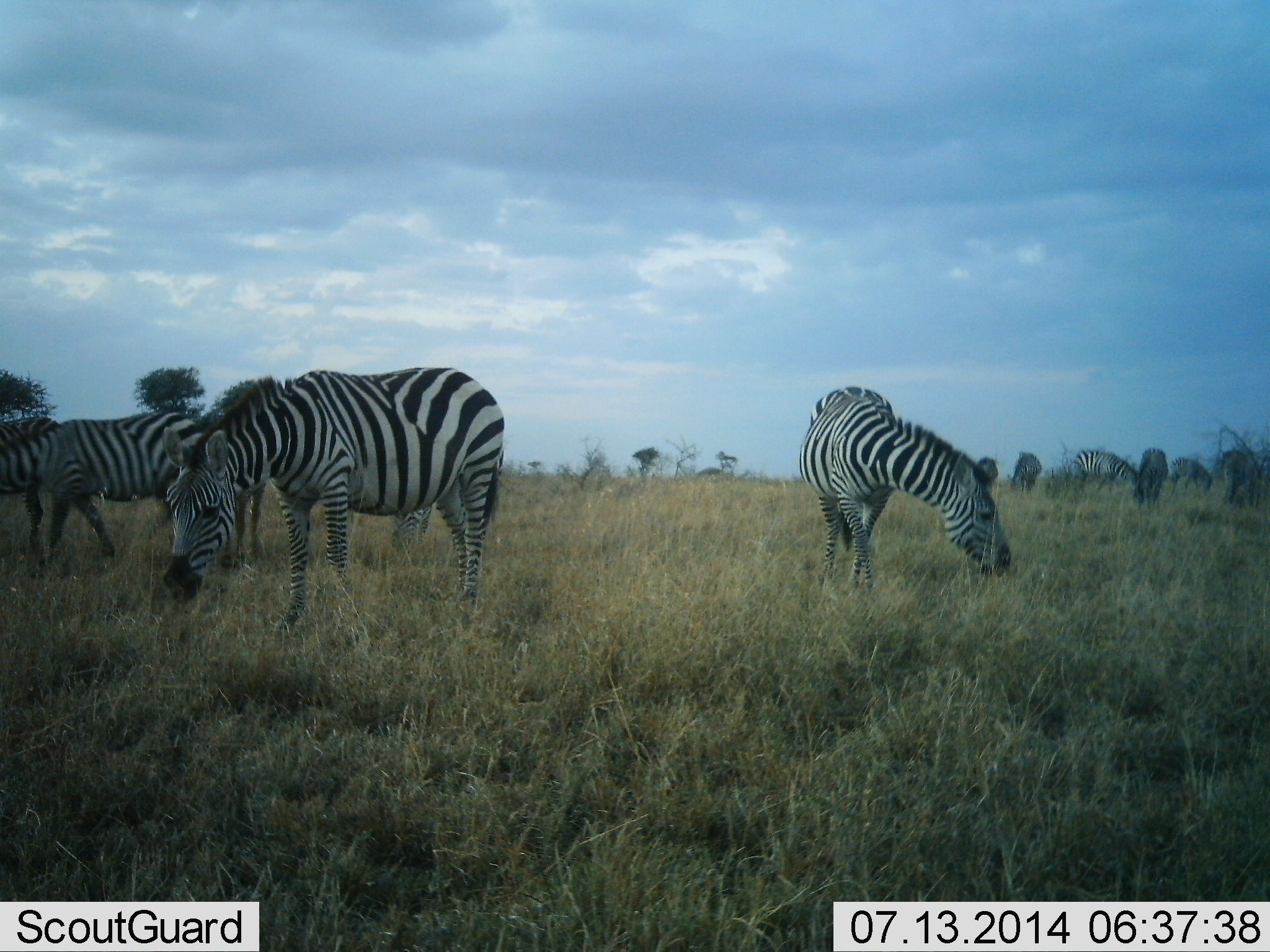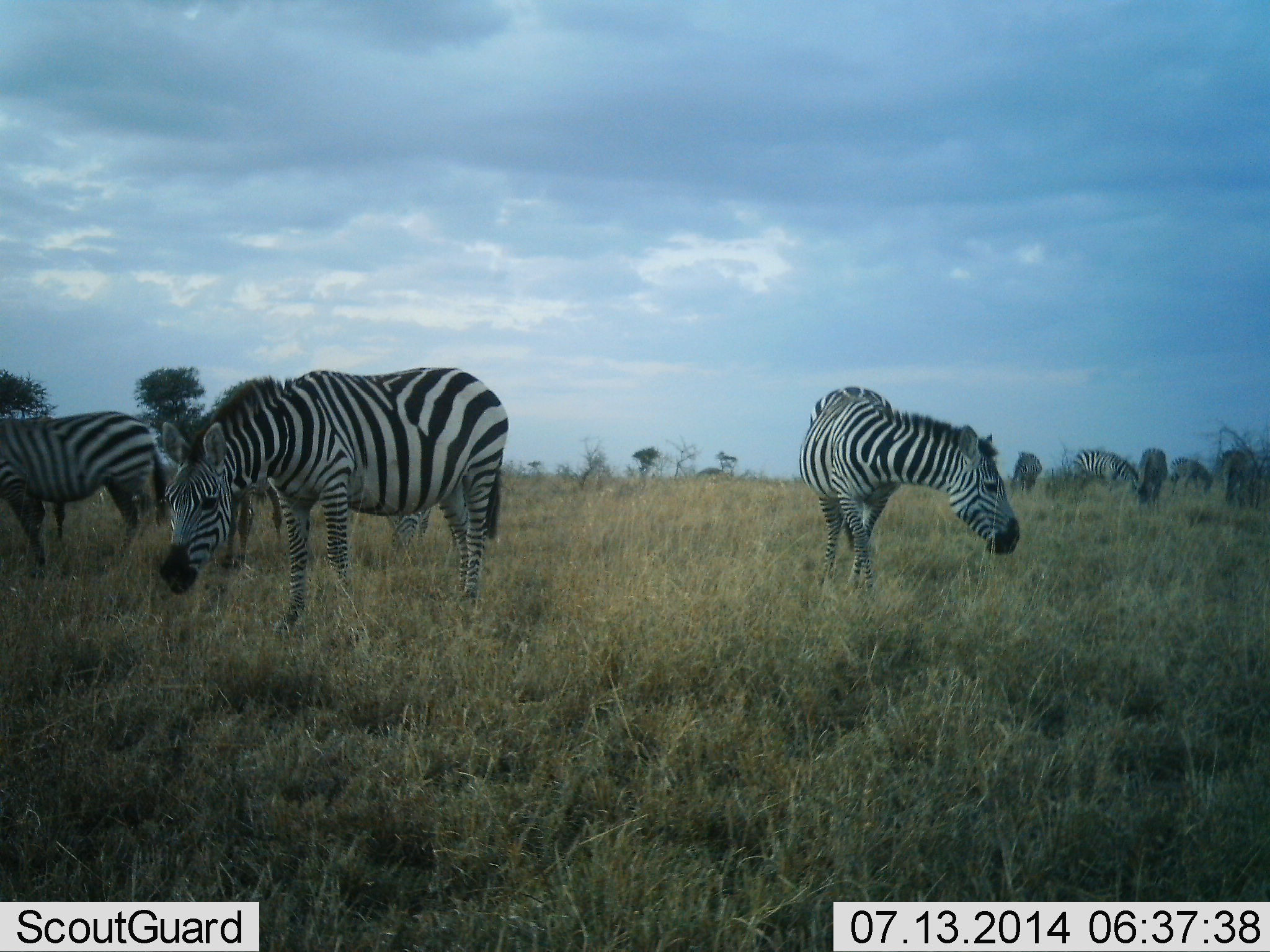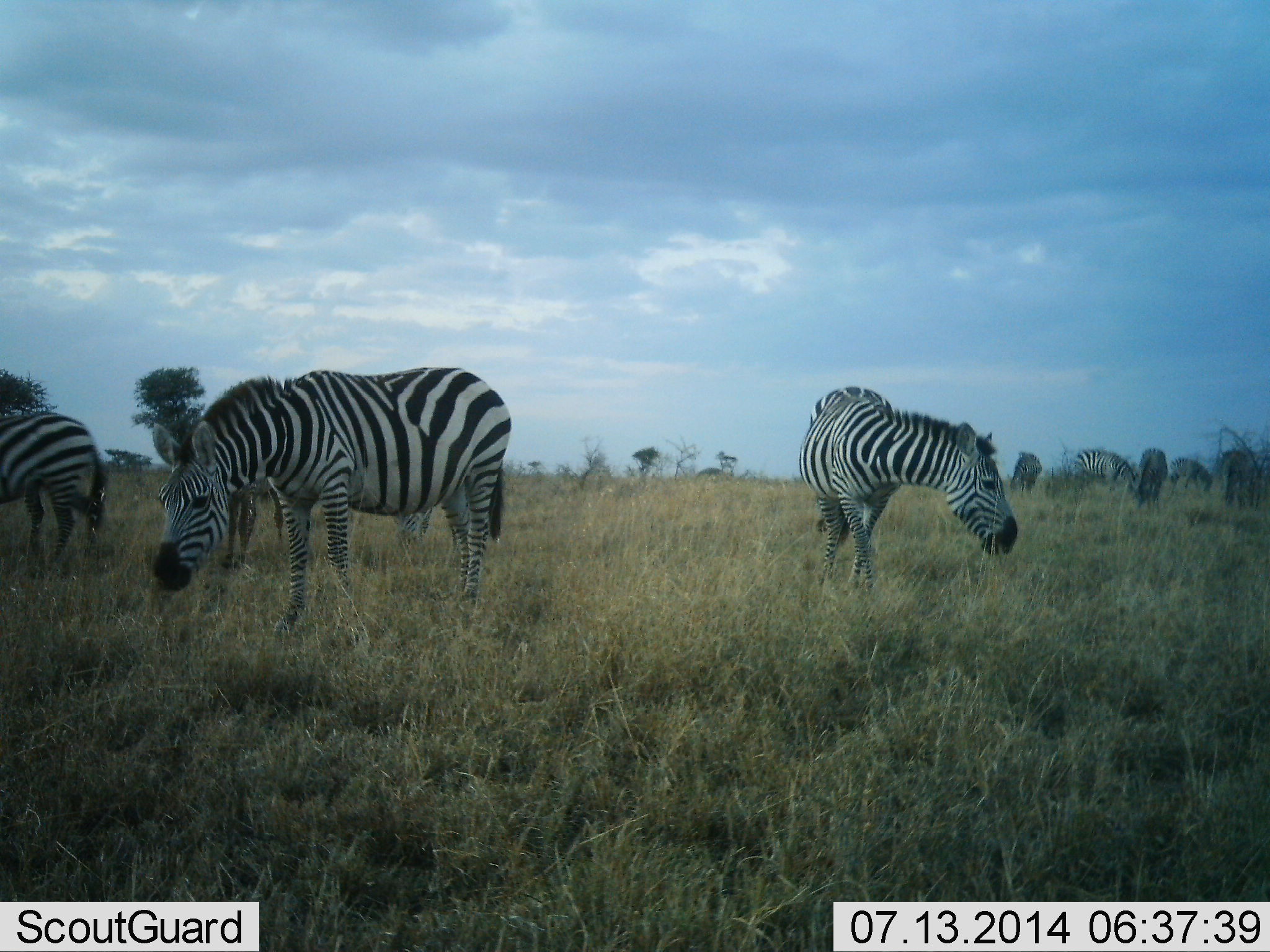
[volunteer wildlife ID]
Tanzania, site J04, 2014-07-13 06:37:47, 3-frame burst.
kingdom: Animalia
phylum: Chordata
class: Mammalia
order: Perissodactyla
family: Equidae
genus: Equus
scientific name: Equus quagga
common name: plains zebra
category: zebra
Zebra (plains zebra) (Equus quagga), count 9. Behavior (volunteer vote fractions): standing 80%, resting 0%, moving 30%, interacting 0%. Young present (vote fraction): 0%. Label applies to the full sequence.